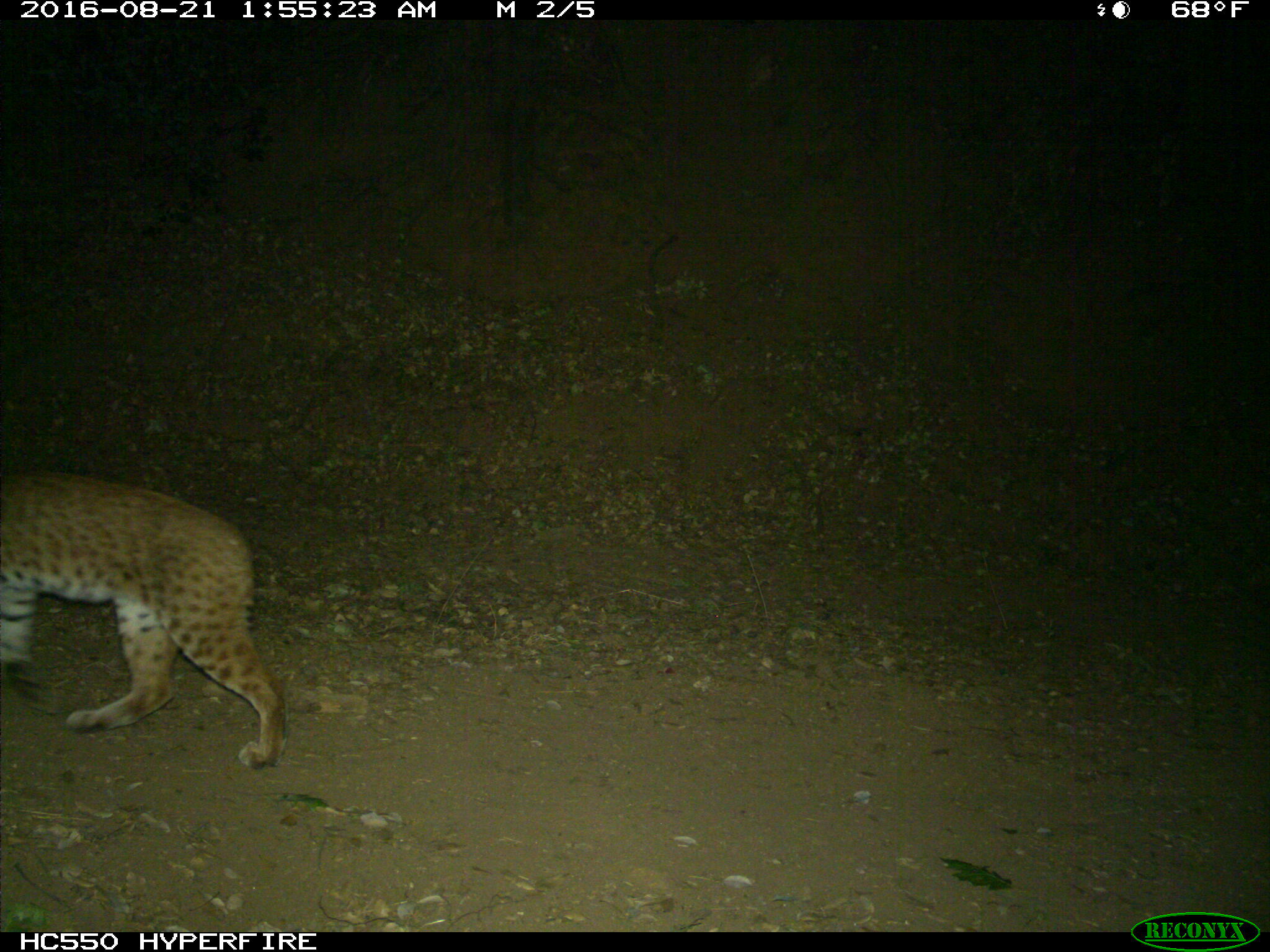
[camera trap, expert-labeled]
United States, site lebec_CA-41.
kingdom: Animalia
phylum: Chordata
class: Mammalia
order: Carnivora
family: Felidae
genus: Lynx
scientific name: Lynx rufus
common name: bobcat